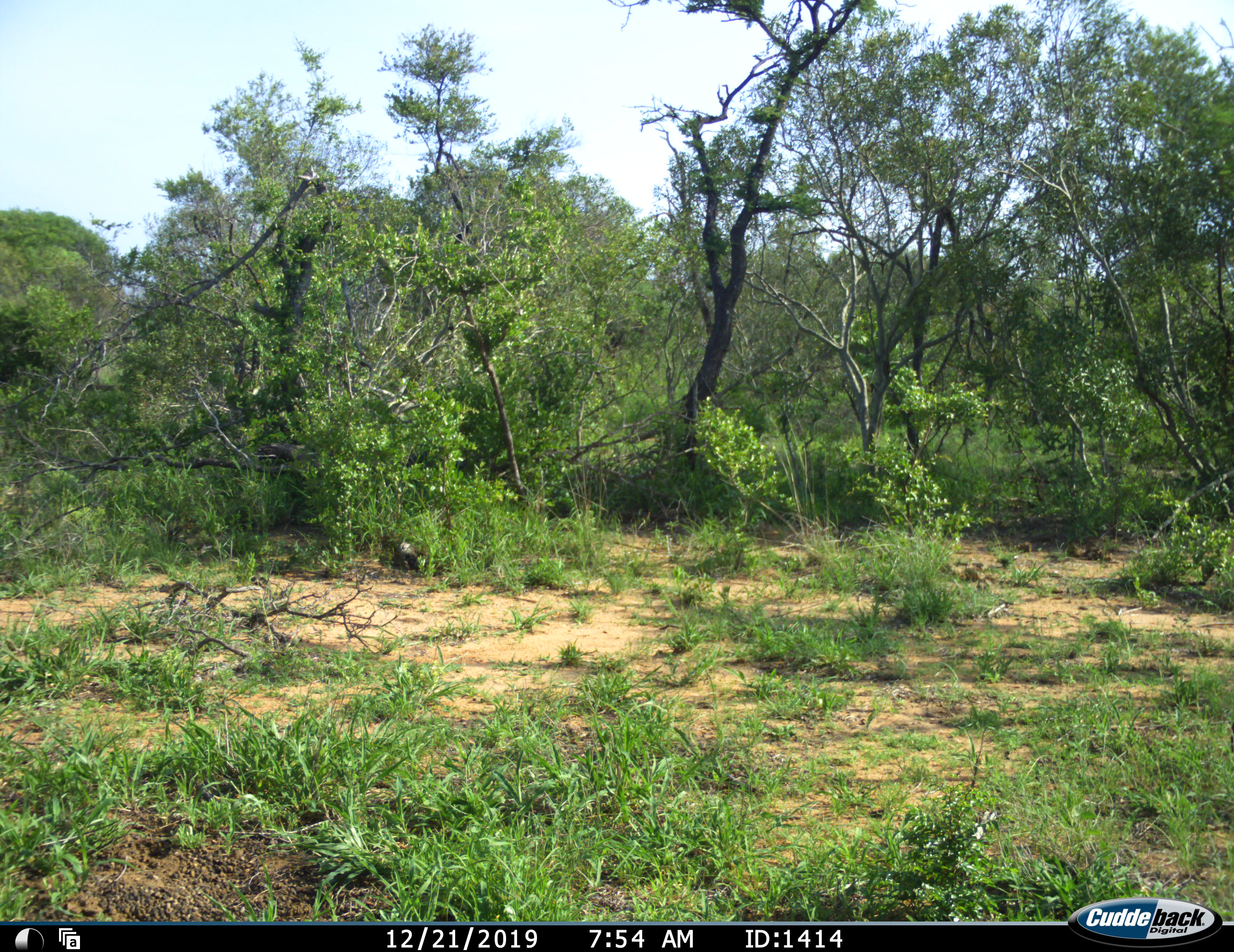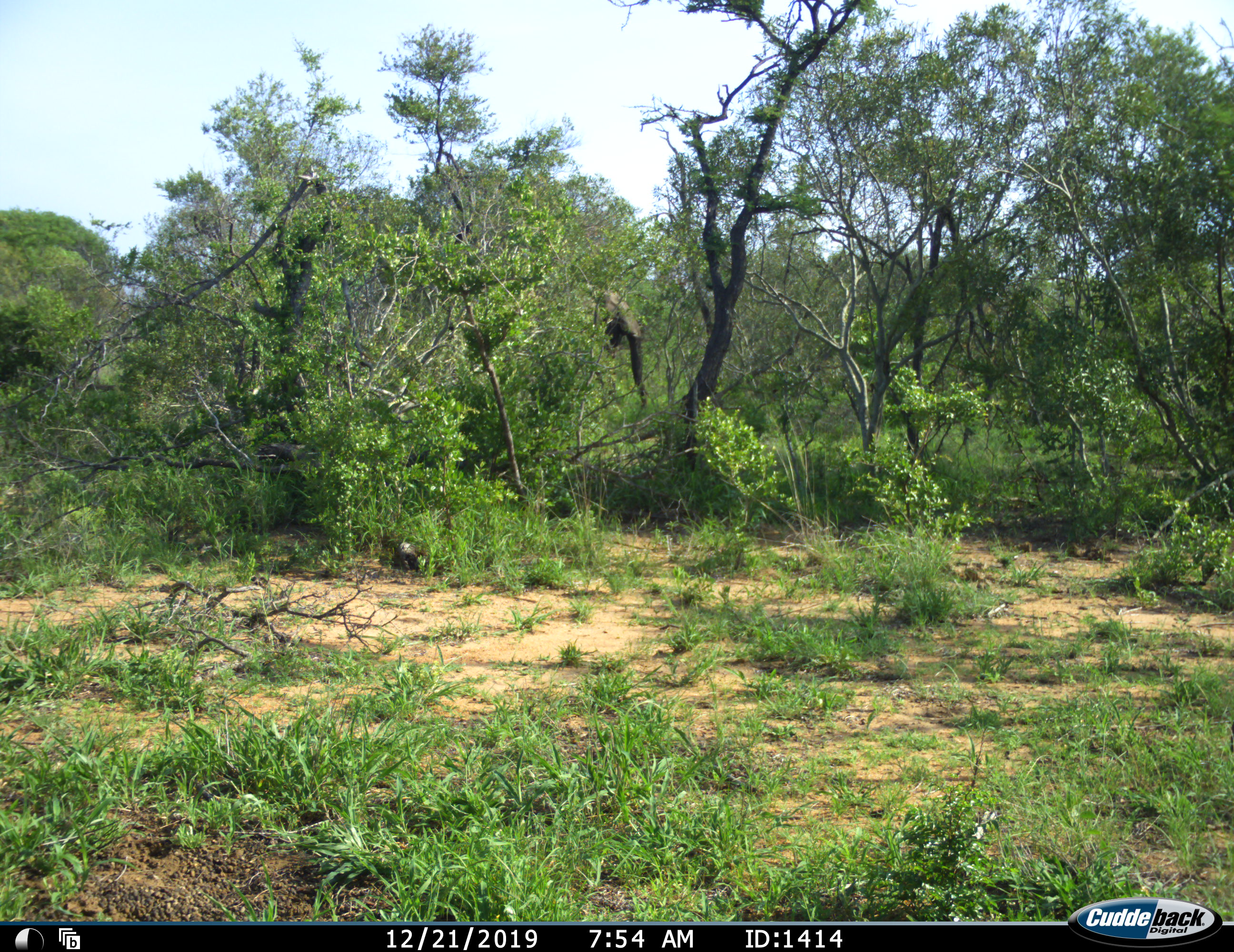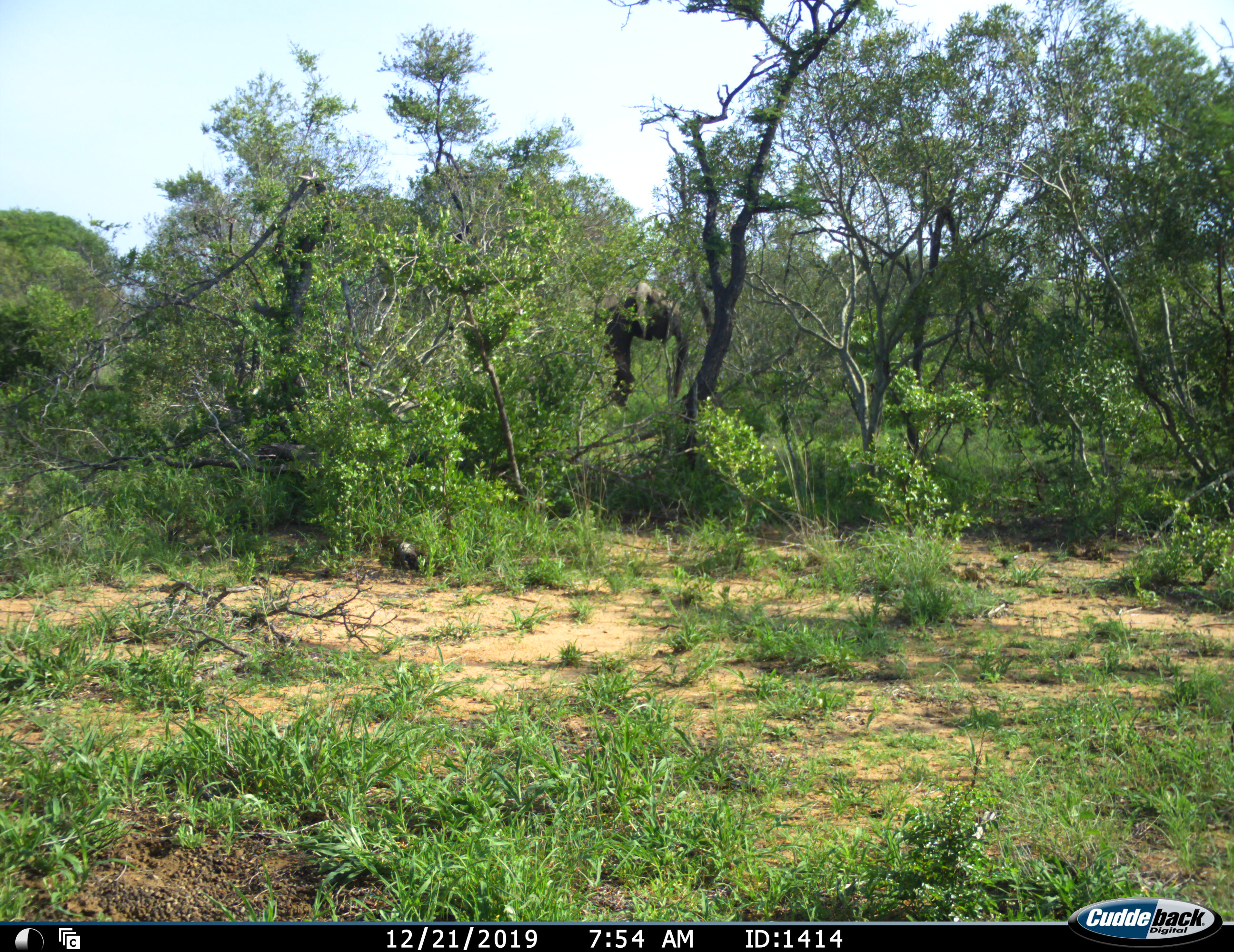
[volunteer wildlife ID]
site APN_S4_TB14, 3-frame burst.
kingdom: Animalia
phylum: Chordata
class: Mammalia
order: Proboscidea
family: Elephantidae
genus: Loxodonta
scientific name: Loxodonta africana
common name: african bush elephant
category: elephant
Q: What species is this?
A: Elephant (african bush elephant) (Loxodonta africana).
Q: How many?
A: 1.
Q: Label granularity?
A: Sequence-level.